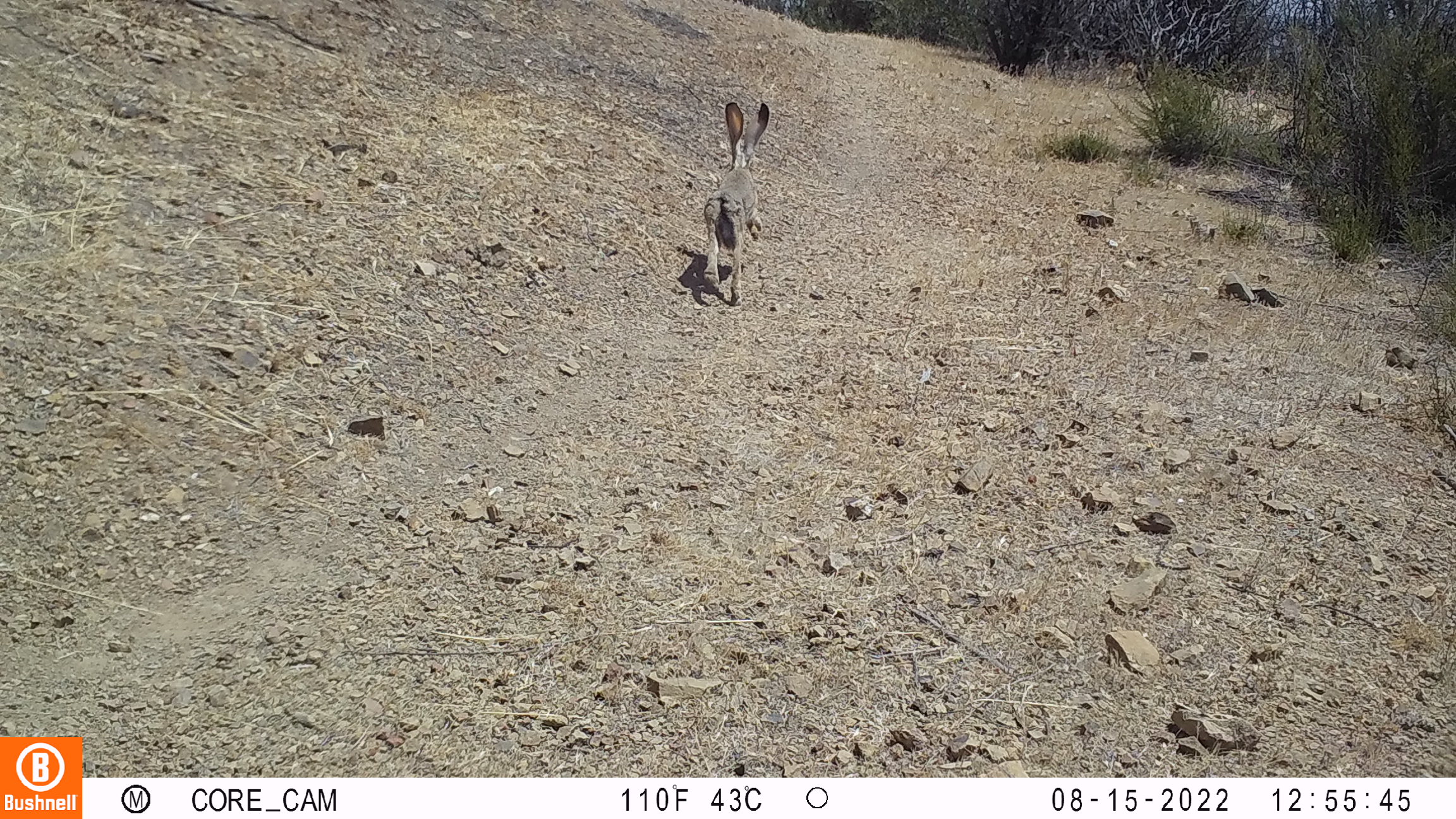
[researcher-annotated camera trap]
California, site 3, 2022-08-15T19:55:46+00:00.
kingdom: Animalia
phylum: Chordata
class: Mammalia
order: Lagomorpha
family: Leporidae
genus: Lepus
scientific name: Lepus californicus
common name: black-tailed jackrabbit